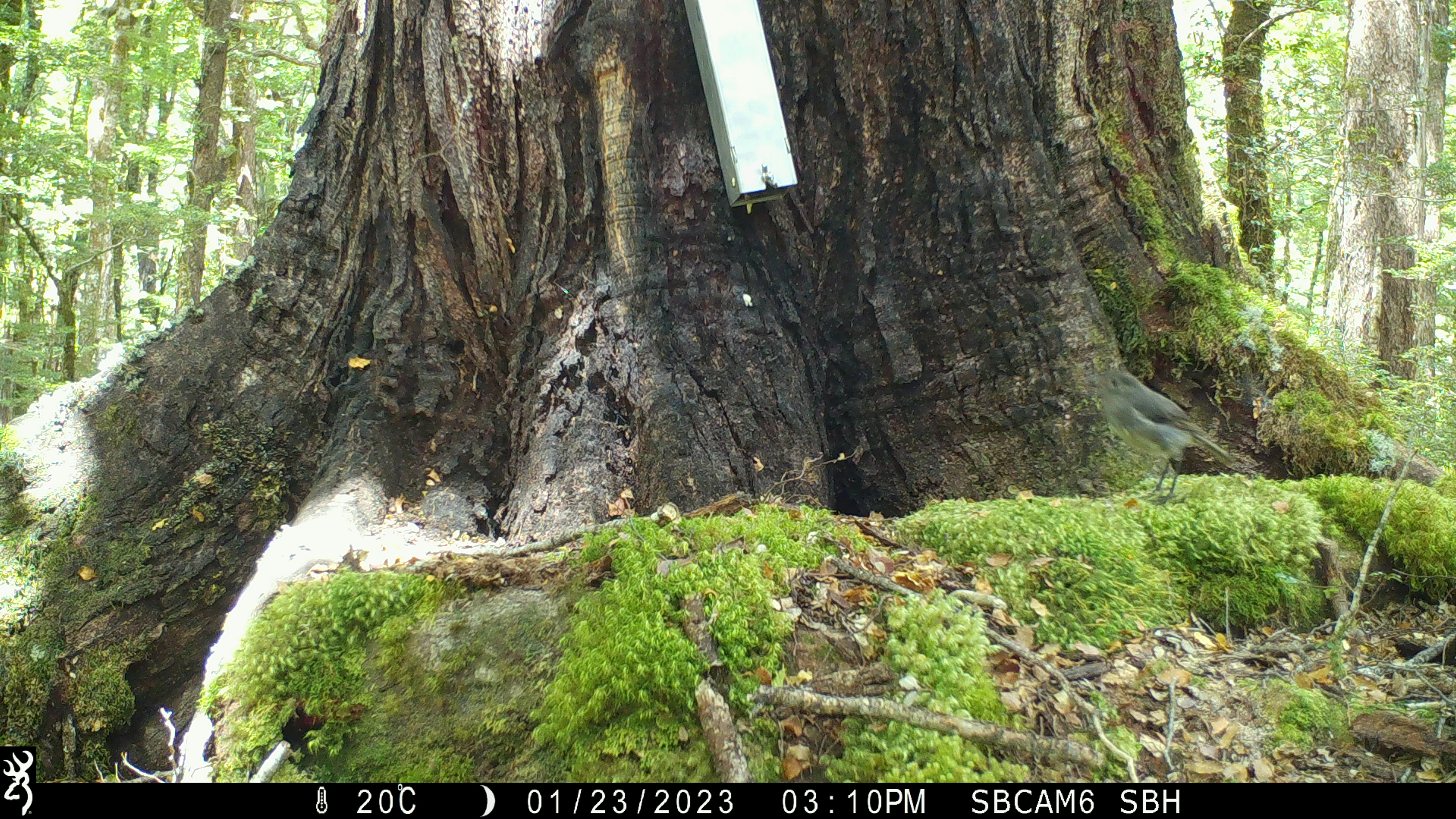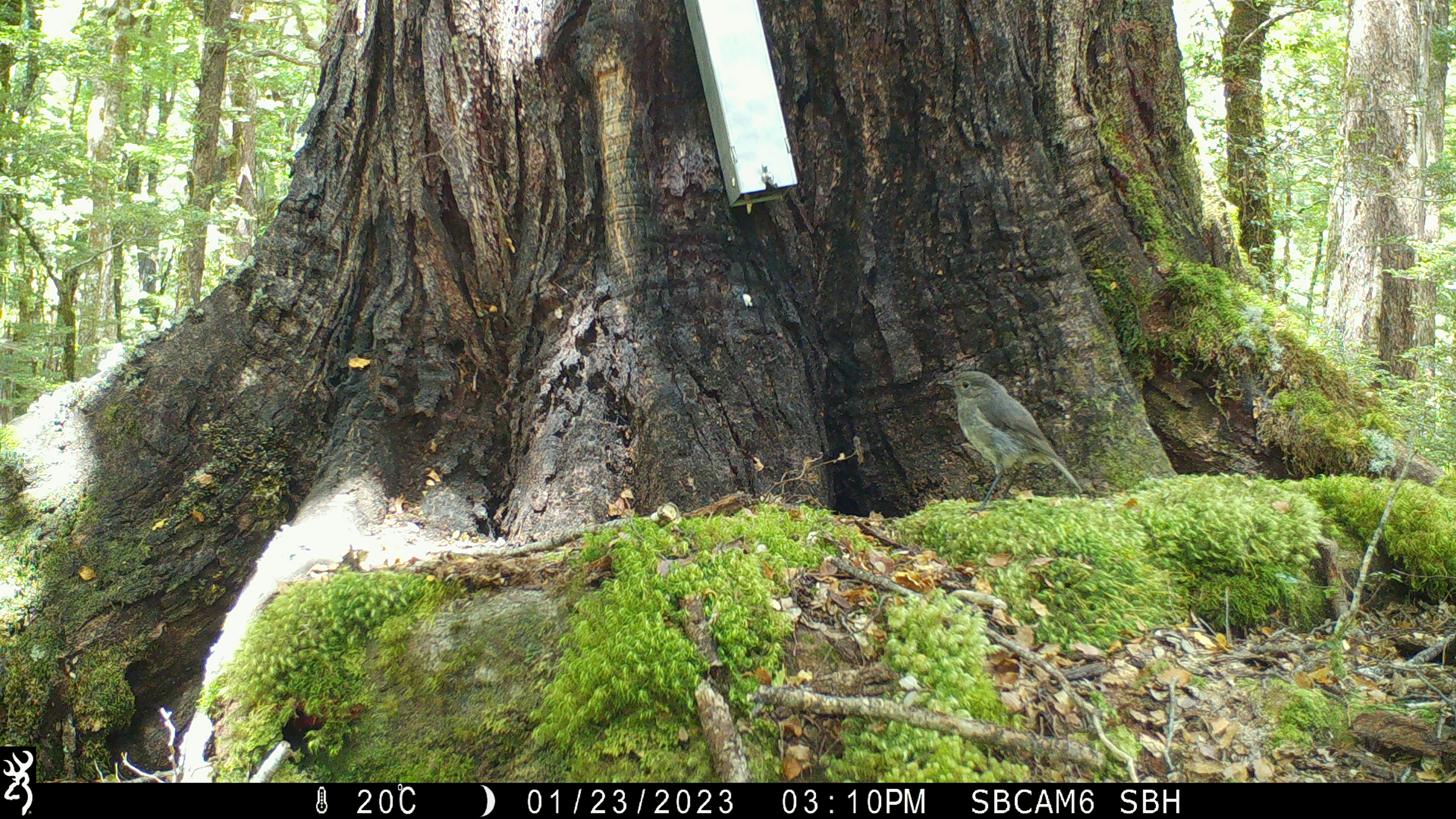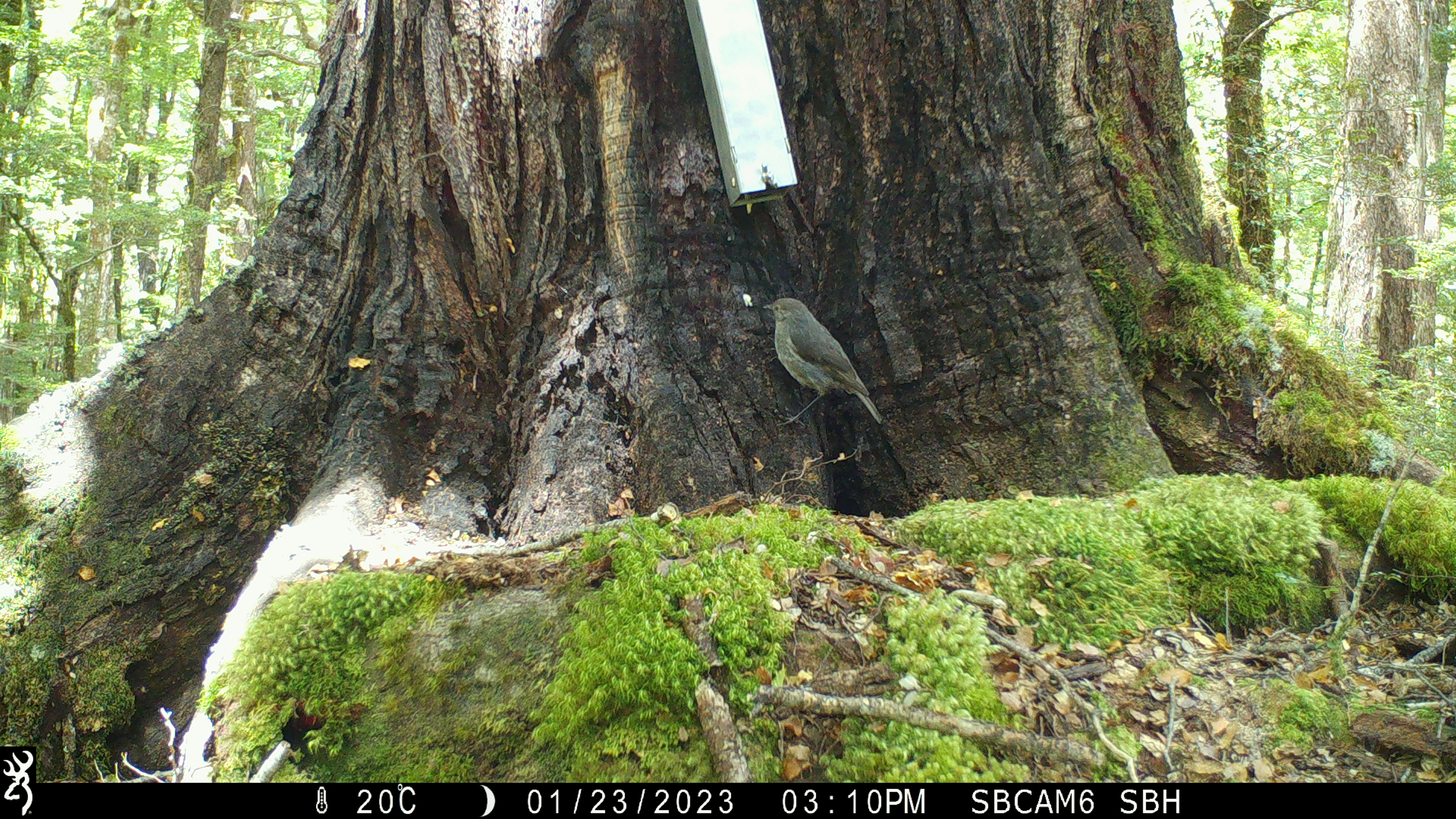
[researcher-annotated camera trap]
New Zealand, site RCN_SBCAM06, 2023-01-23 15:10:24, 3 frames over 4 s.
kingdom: Animalia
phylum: Chordata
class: Aves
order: Passeriformes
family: Petroicidae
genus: Petroica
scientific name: Petroica australis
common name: new zealand robin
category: robin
Robin (new zealand robin) (Petroica australis).